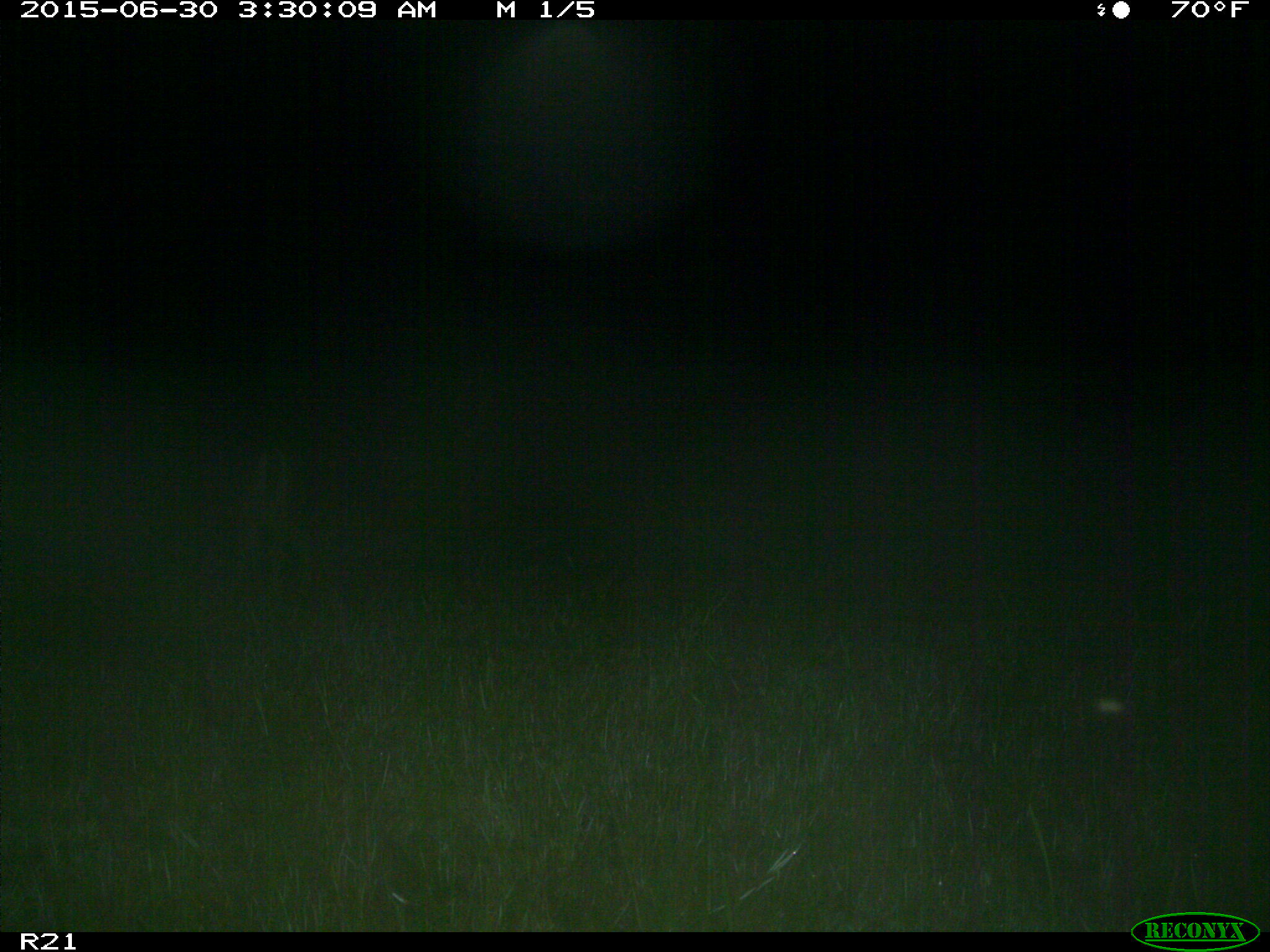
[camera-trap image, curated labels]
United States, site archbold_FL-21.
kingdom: Animalia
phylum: Chordata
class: Mammalia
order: Artiodactyla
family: Cervidae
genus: Odocoileus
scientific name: Odocoileus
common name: deer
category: unidentified deer